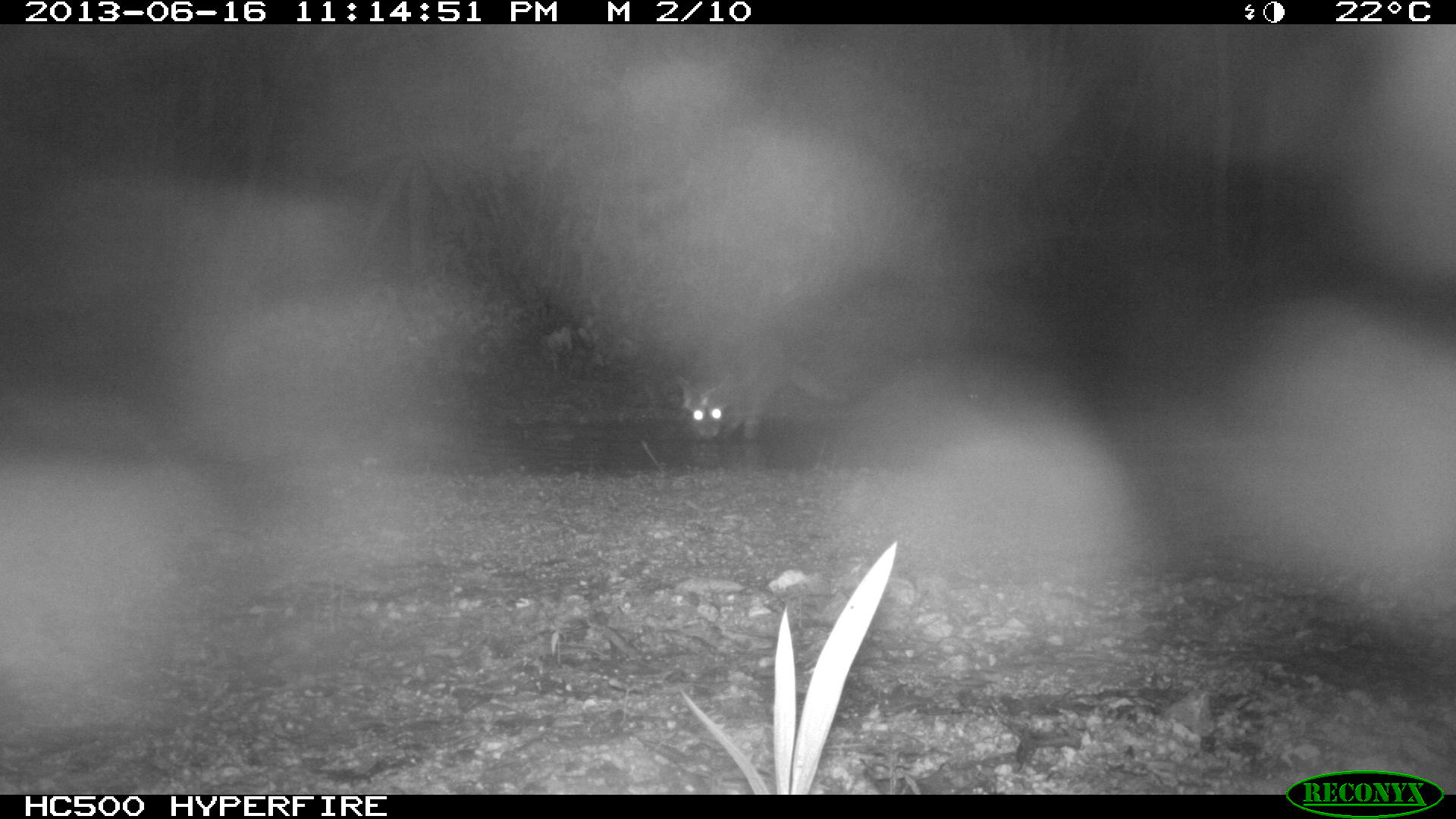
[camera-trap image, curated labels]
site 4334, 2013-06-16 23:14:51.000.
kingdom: Animalia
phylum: Chordata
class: Mammalia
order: Carnivora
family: Procyonidae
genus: Procyon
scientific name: Procyon lotor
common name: common raccoon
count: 1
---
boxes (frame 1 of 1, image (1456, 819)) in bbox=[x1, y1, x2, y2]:
procyon lotor: bbox=[674, 330, 850, 439]